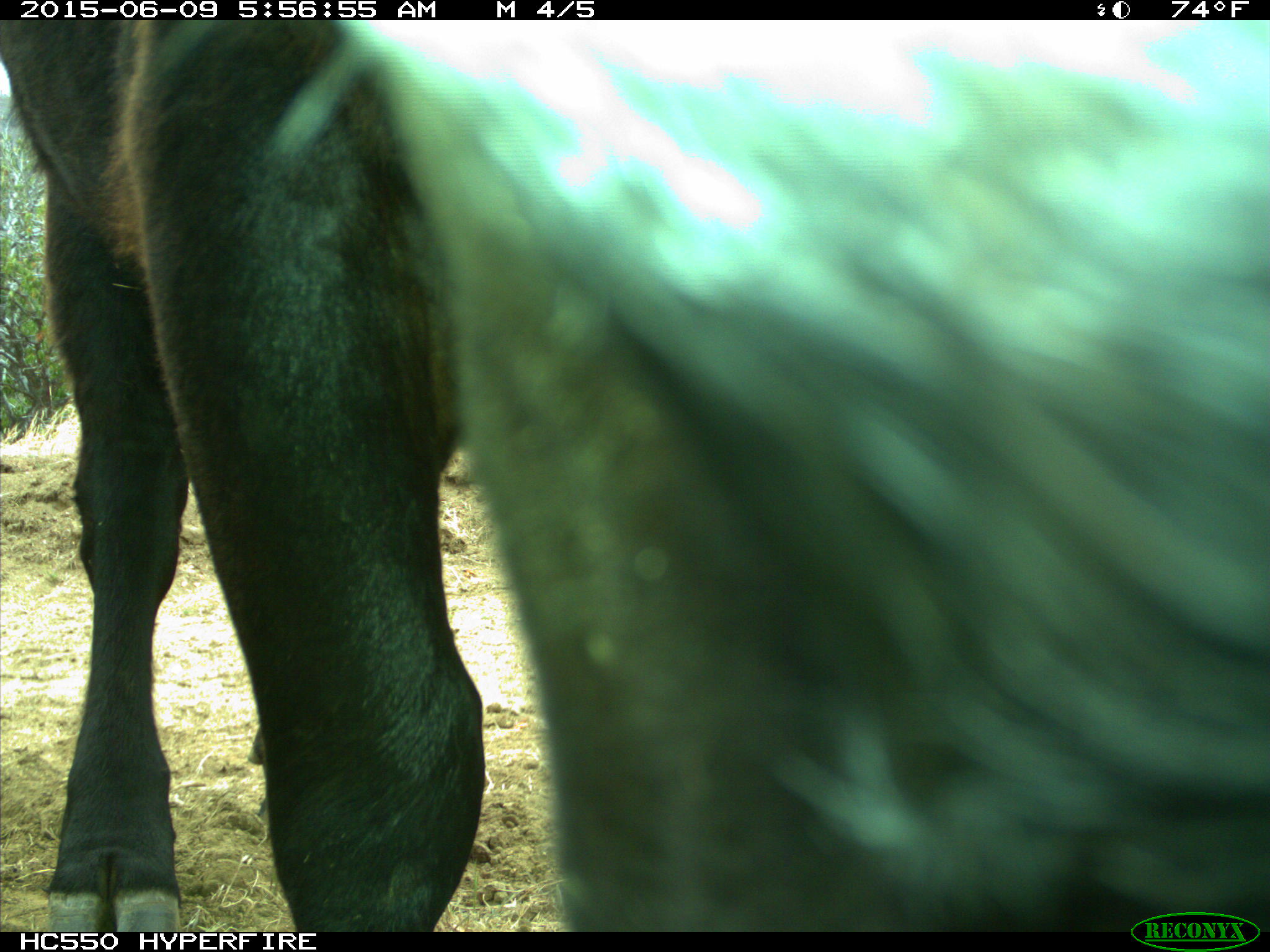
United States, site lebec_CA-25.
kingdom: Animalia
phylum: Chordata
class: Mammalia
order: Artiodactyla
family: Bovidae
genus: Bos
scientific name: Bos taurus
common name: domestic cow